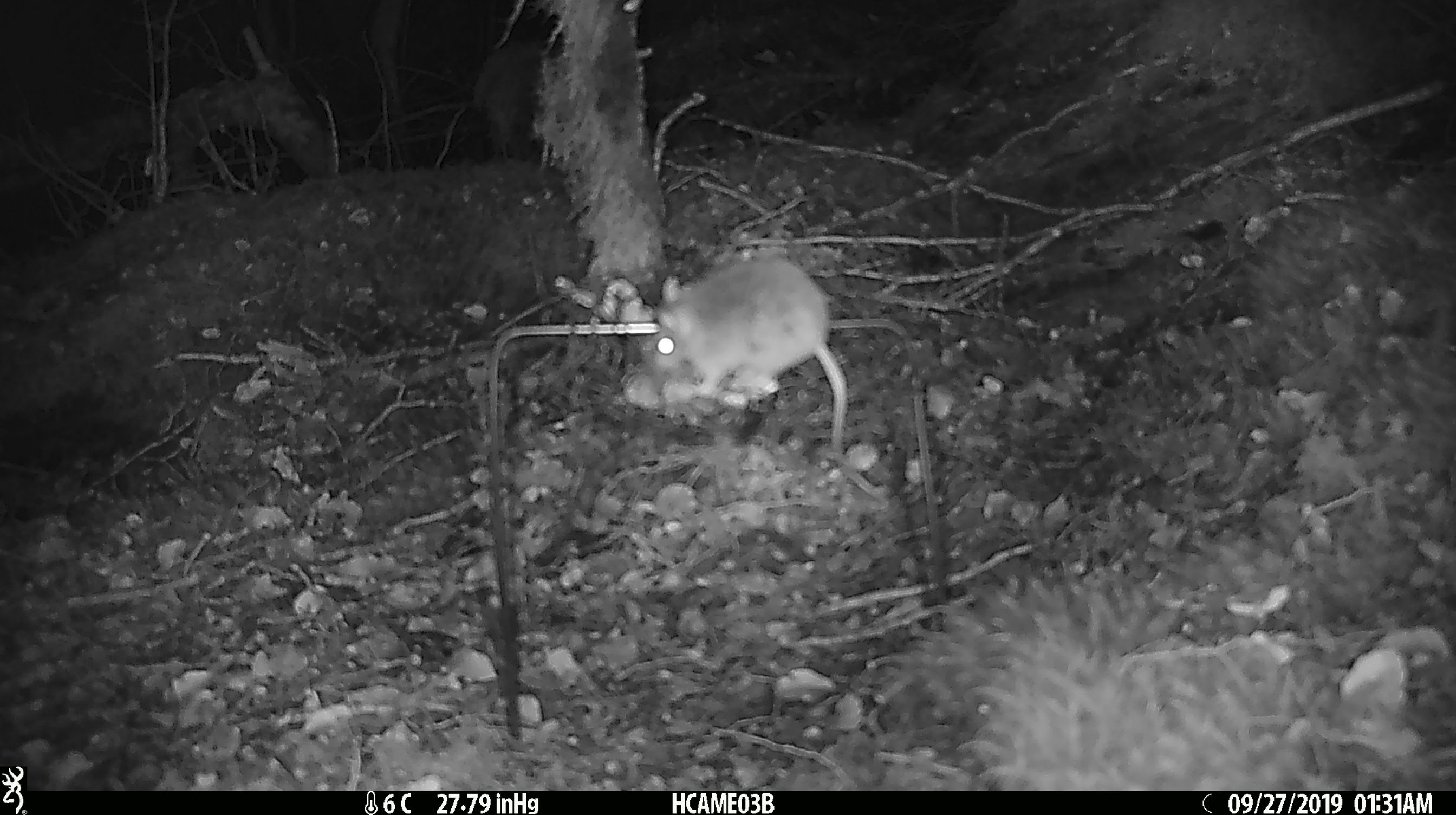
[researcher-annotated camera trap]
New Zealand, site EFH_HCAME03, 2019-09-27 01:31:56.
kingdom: Animalia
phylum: Chordata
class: Mammalia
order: Rodentia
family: Muridae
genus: Mus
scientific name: Mus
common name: mouse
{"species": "mouse (Mus)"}